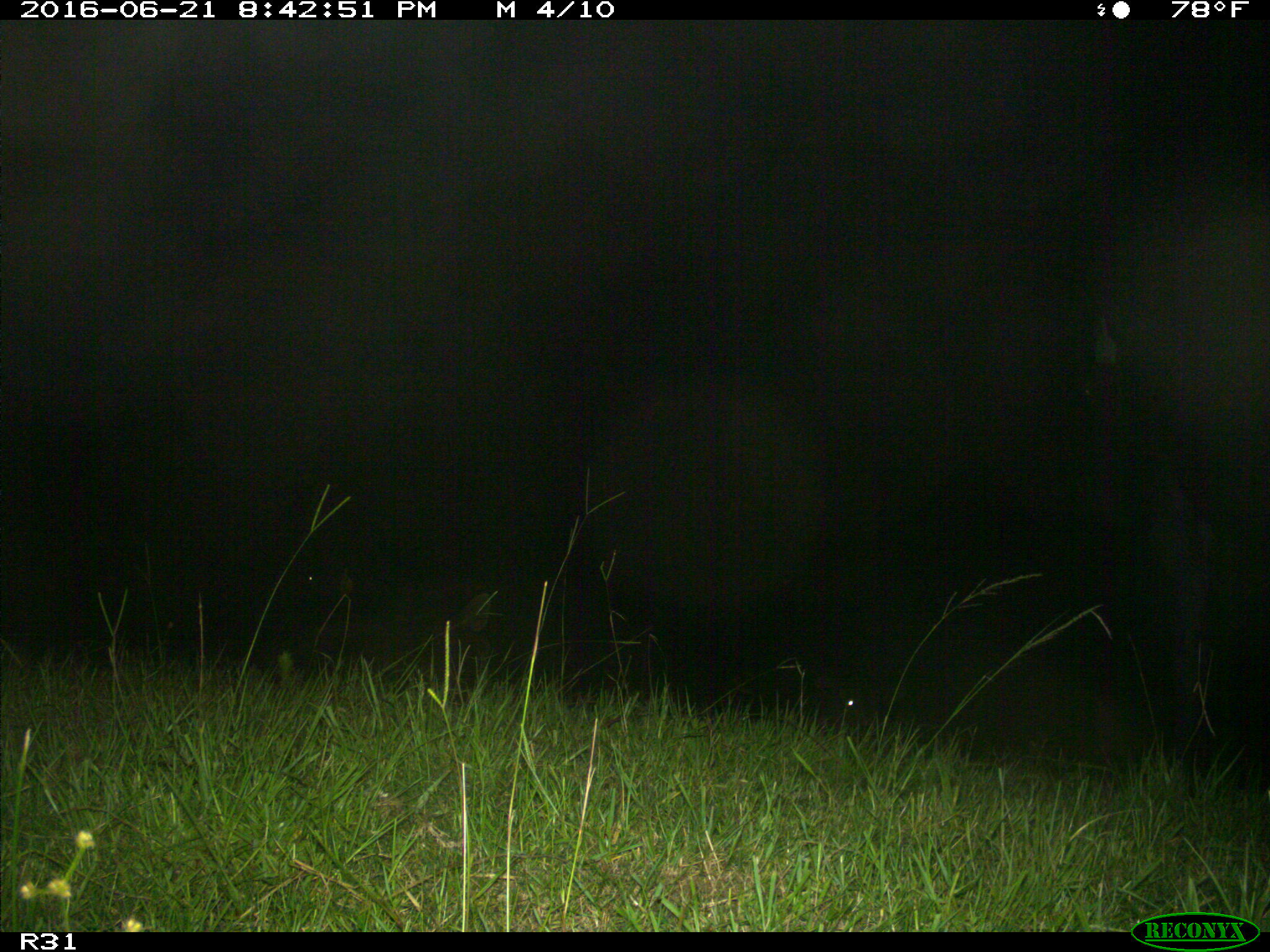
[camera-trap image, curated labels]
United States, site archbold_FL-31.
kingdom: Animalia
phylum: Chordata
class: Mammalia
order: Artiodactyla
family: Bovidae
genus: Bos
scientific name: Bos taurus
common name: domestic cow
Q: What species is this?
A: Bos taurus (domestic cow).